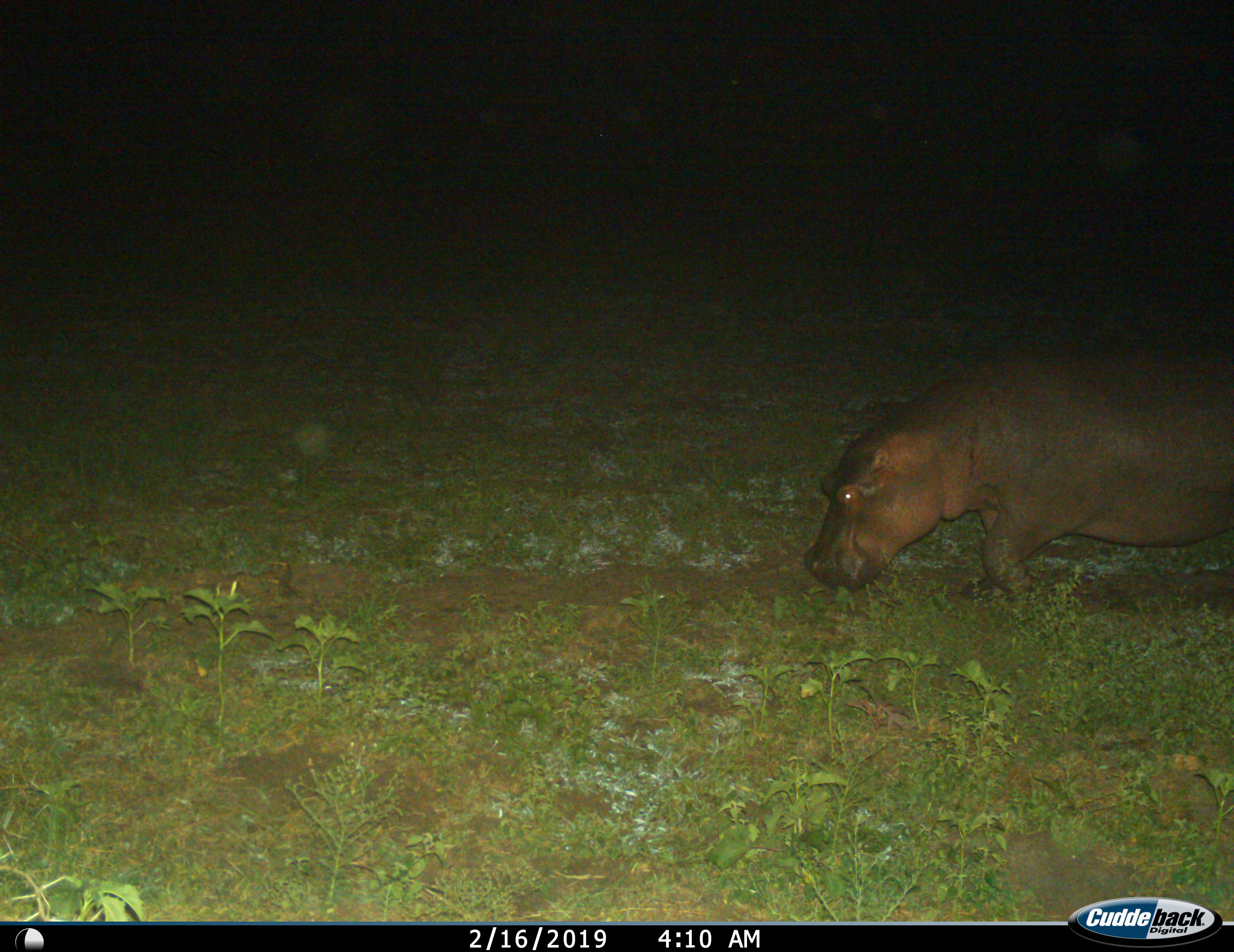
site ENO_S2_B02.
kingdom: Animalia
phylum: Chordata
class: Mammalia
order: Artiodactyla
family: Hippopotamidae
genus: Hippopotamus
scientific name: Hippopotamus amphibius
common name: hippopotamus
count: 1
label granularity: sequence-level